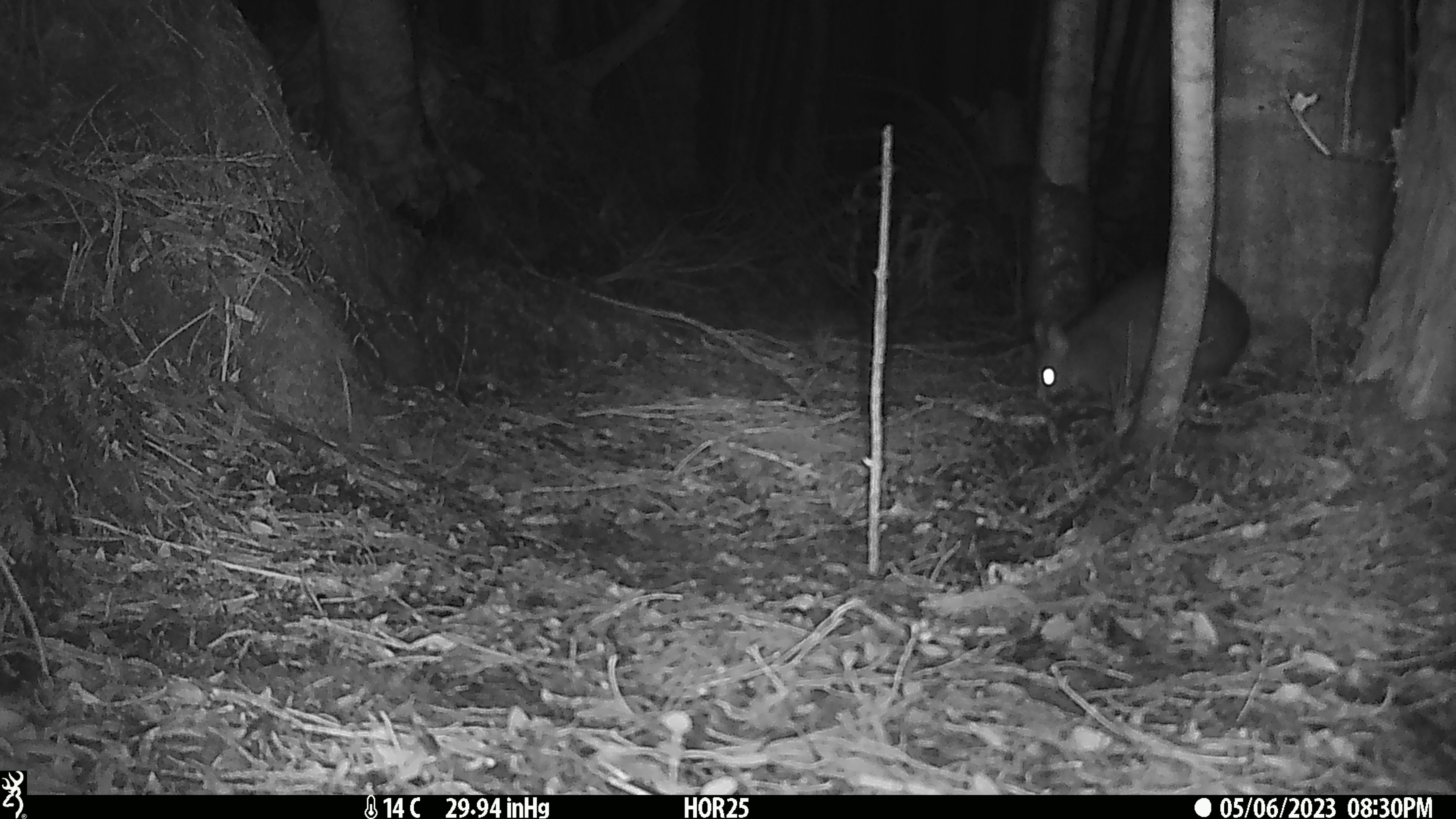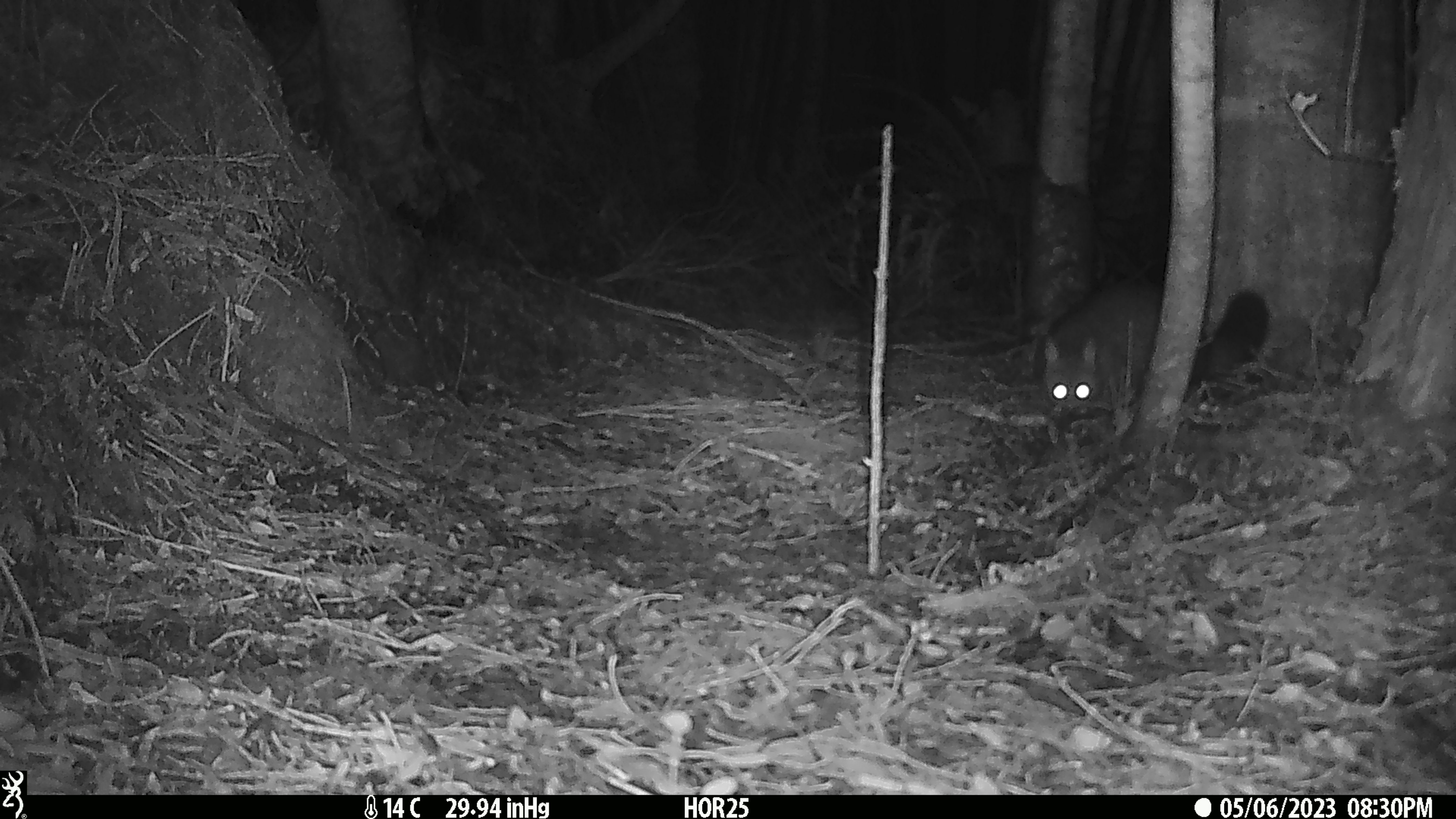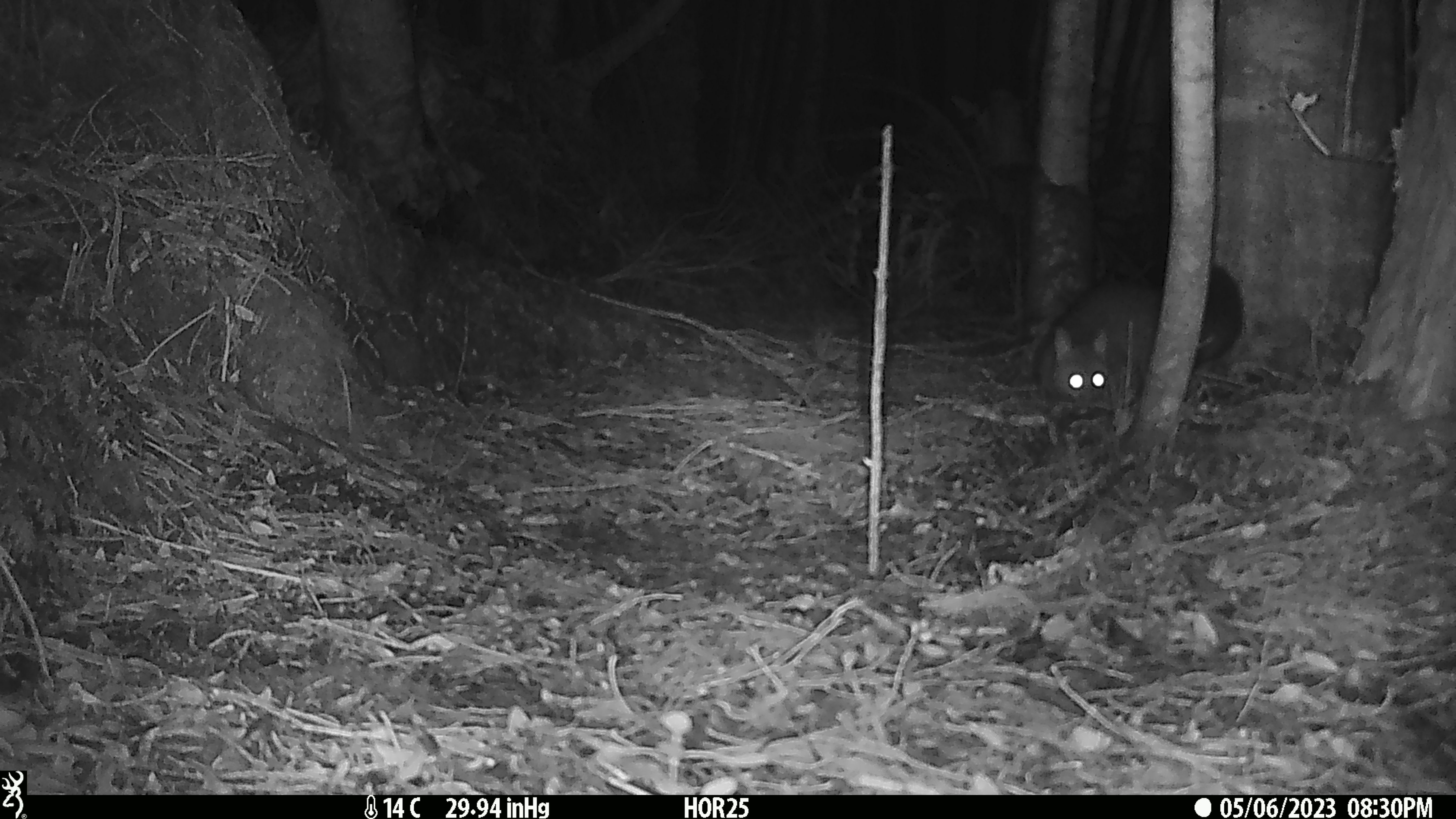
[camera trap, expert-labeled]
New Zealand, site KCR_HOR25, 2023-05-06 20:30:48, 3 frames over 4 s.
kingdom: Animalia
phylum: Chordata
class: Mammalia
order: Diprotodontia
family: Phalangeridae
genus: Trichosurus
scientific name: Trichosurus vulpecula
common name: common brushtail possum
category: possum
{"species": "possum (common brushtail possum) (Trichosurus vulpecula)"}